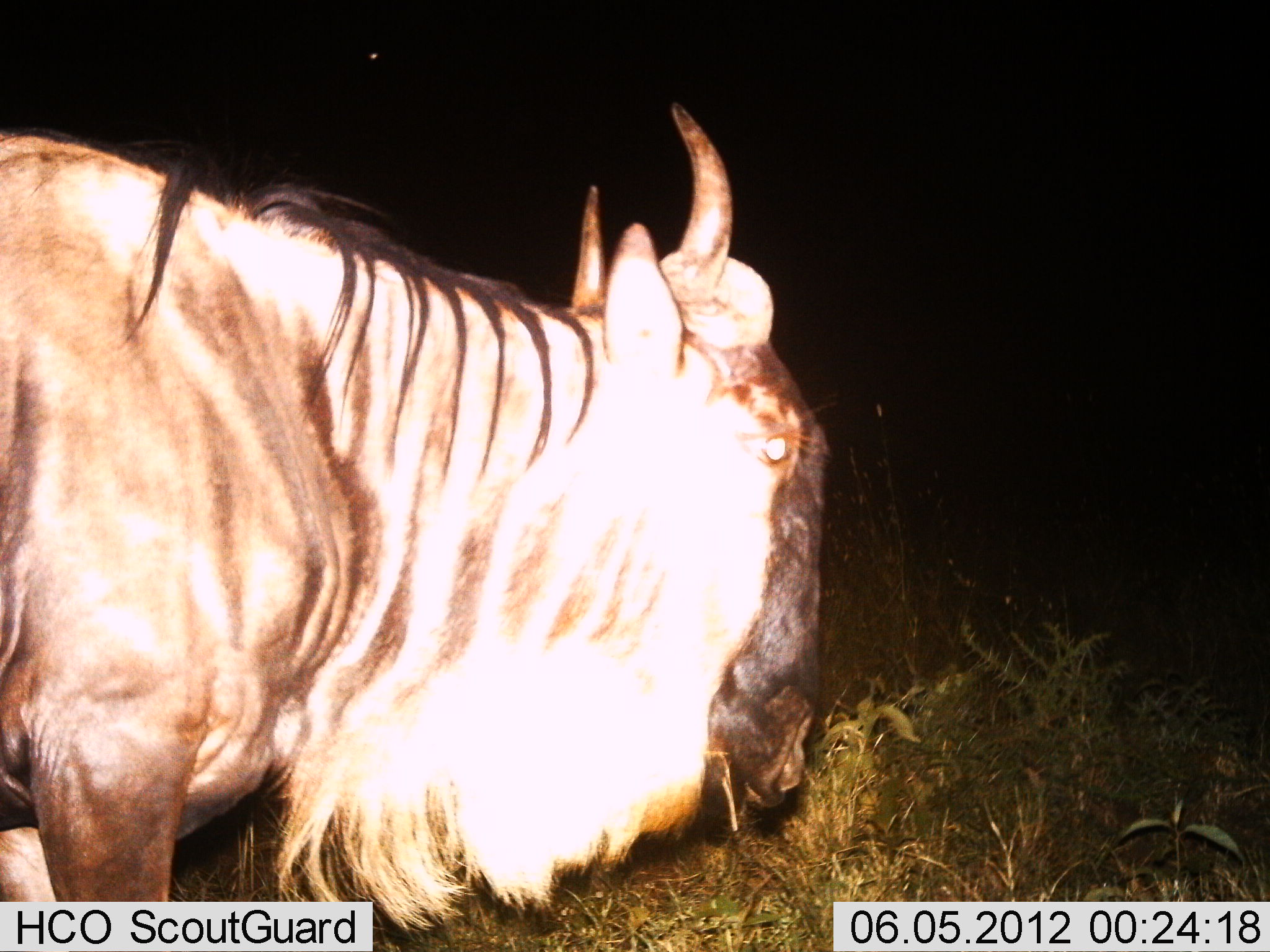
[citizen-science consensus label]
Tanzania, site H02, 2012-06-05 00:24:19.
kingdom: Animalia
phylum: Chordata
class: Mammalia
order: Artiodactyla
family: Bovidae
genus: Connochaetes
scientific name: Connochaetes taurinus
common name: blue wildebeest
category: wildebeest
Wildebeest (blue wildebeest) (Connochaetes taurinus), count 1. Behavior (volunteer vote fractions): standing 60%, resting 0%, moving 30%, interacting 0%. Young present (vote fraction): 0%. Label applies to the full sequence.